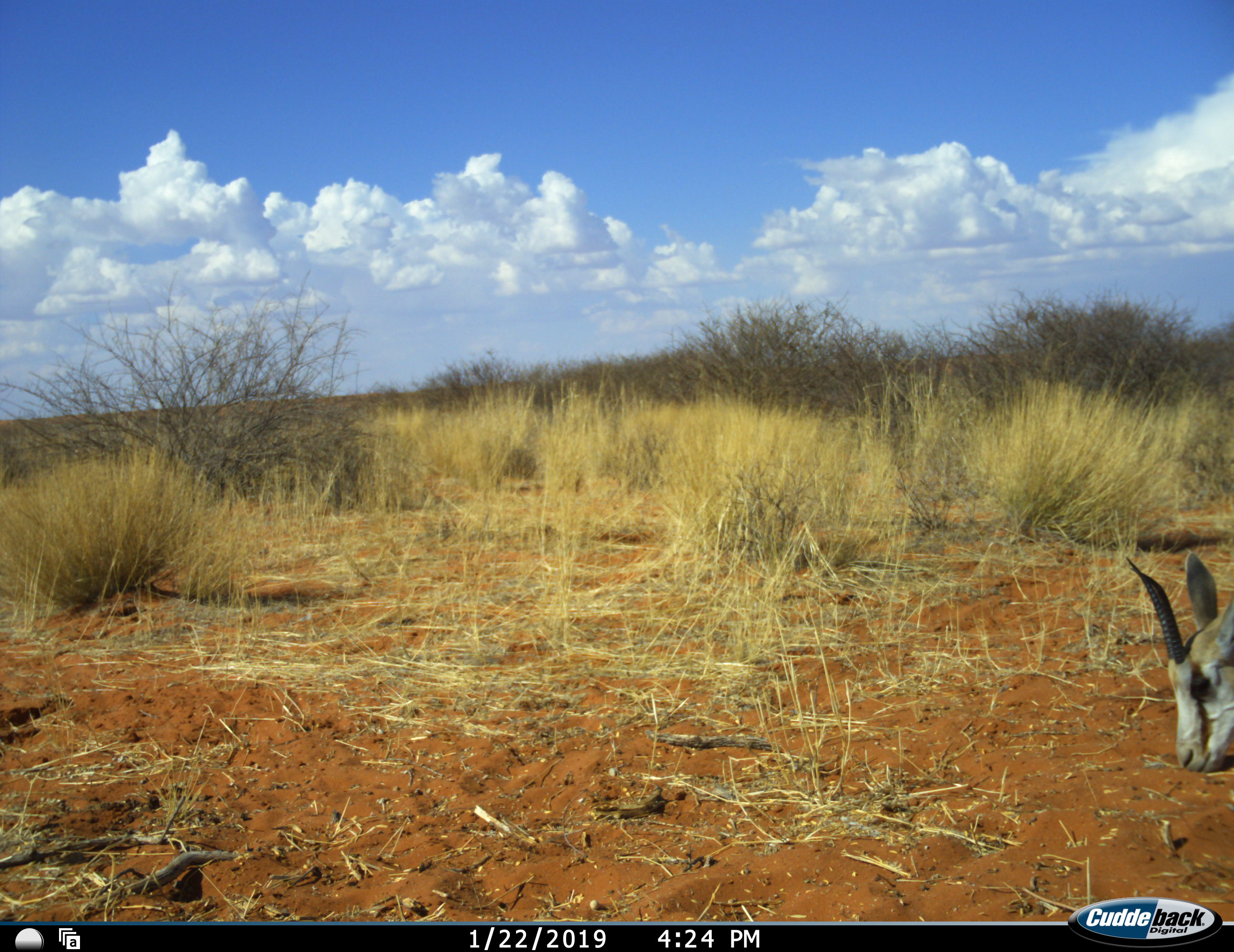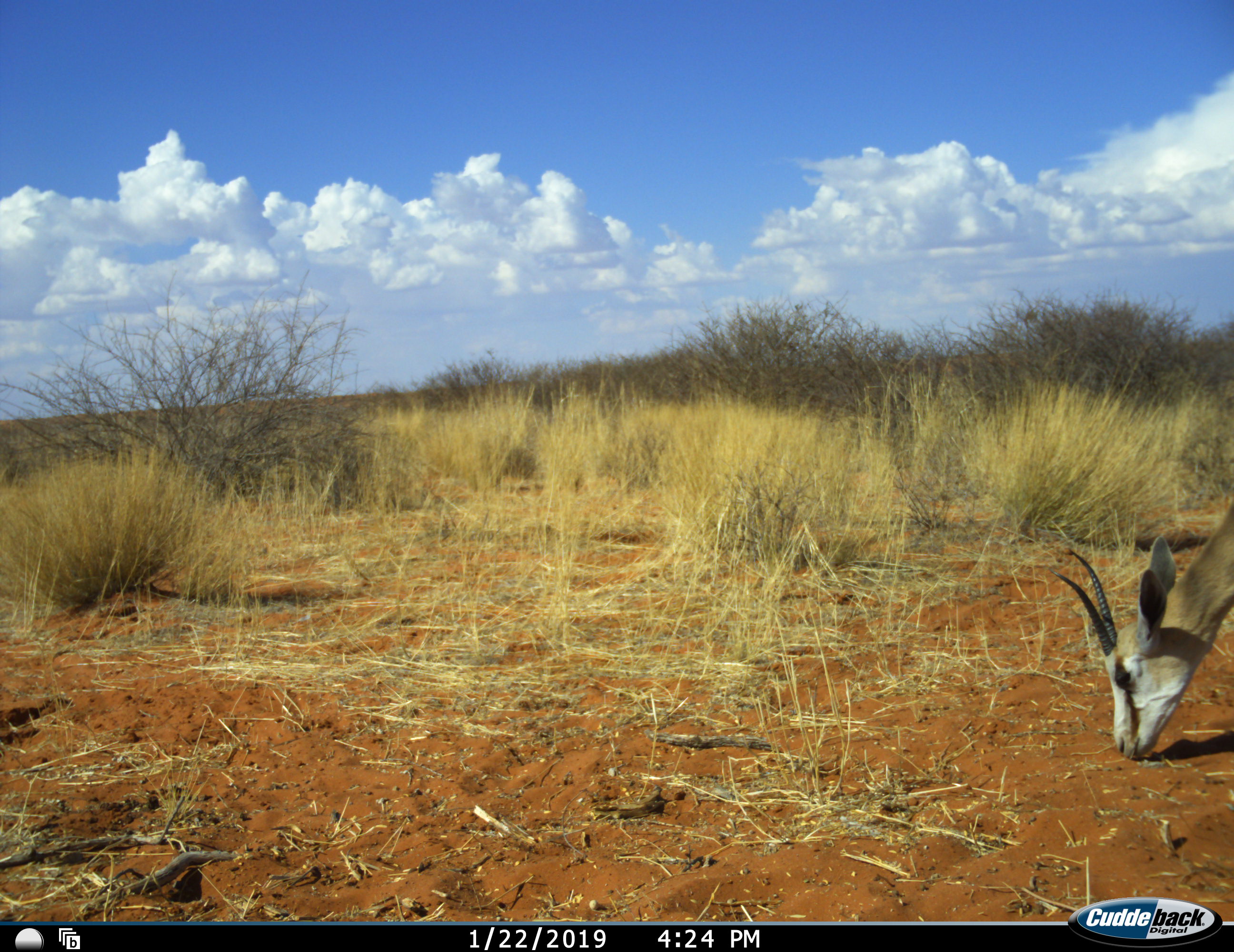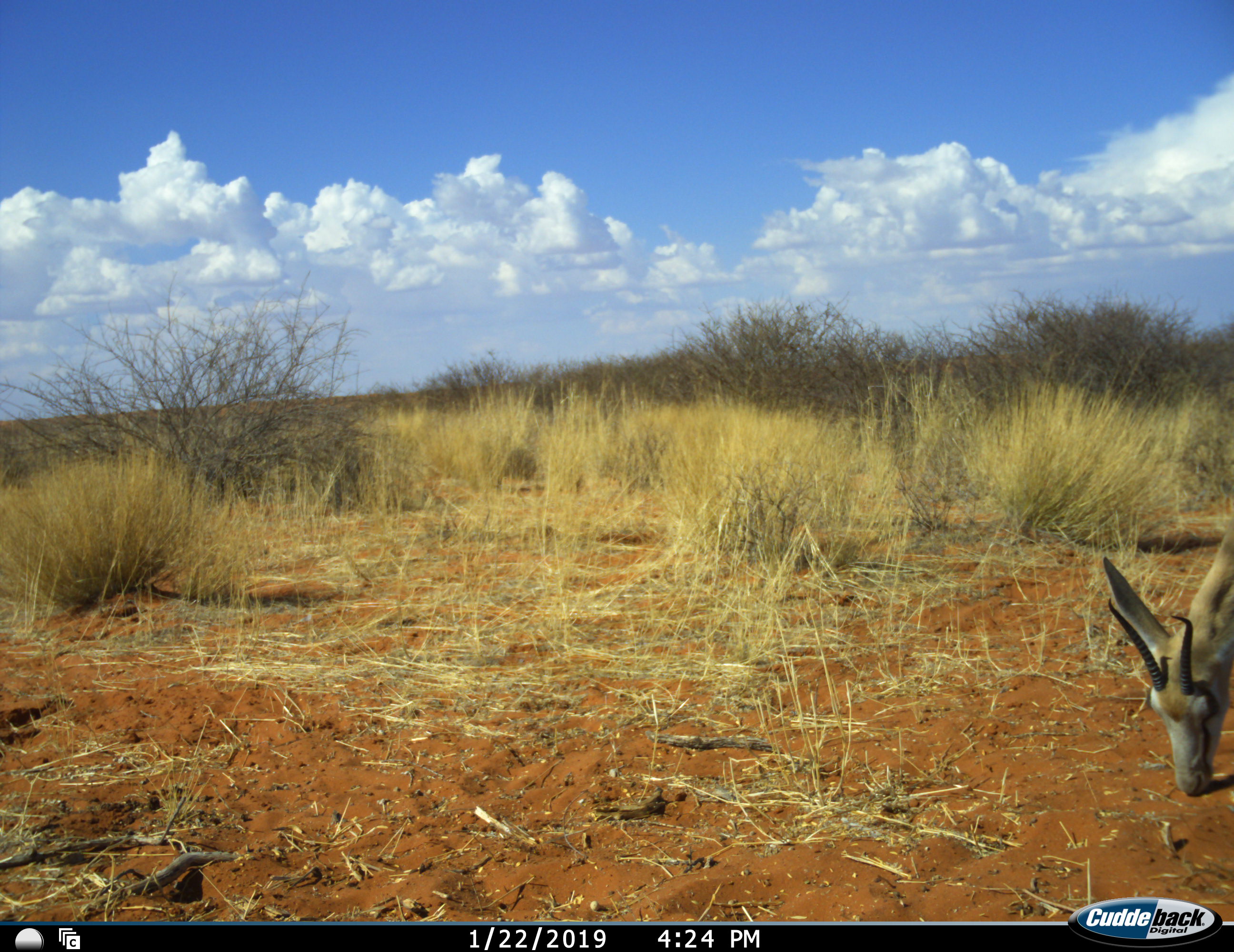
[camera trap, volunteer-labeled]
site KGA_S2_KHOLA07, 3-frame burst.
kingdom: Animalia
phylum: Chordata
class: Mammalia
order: Artiodactyla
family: Bovidae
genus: Antidorcas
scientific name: Antidorcas marsupialis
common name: springbok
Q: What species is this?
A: Springbok (Antidorcas marsupialis).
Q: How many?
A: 1.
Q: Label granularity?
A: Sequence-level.